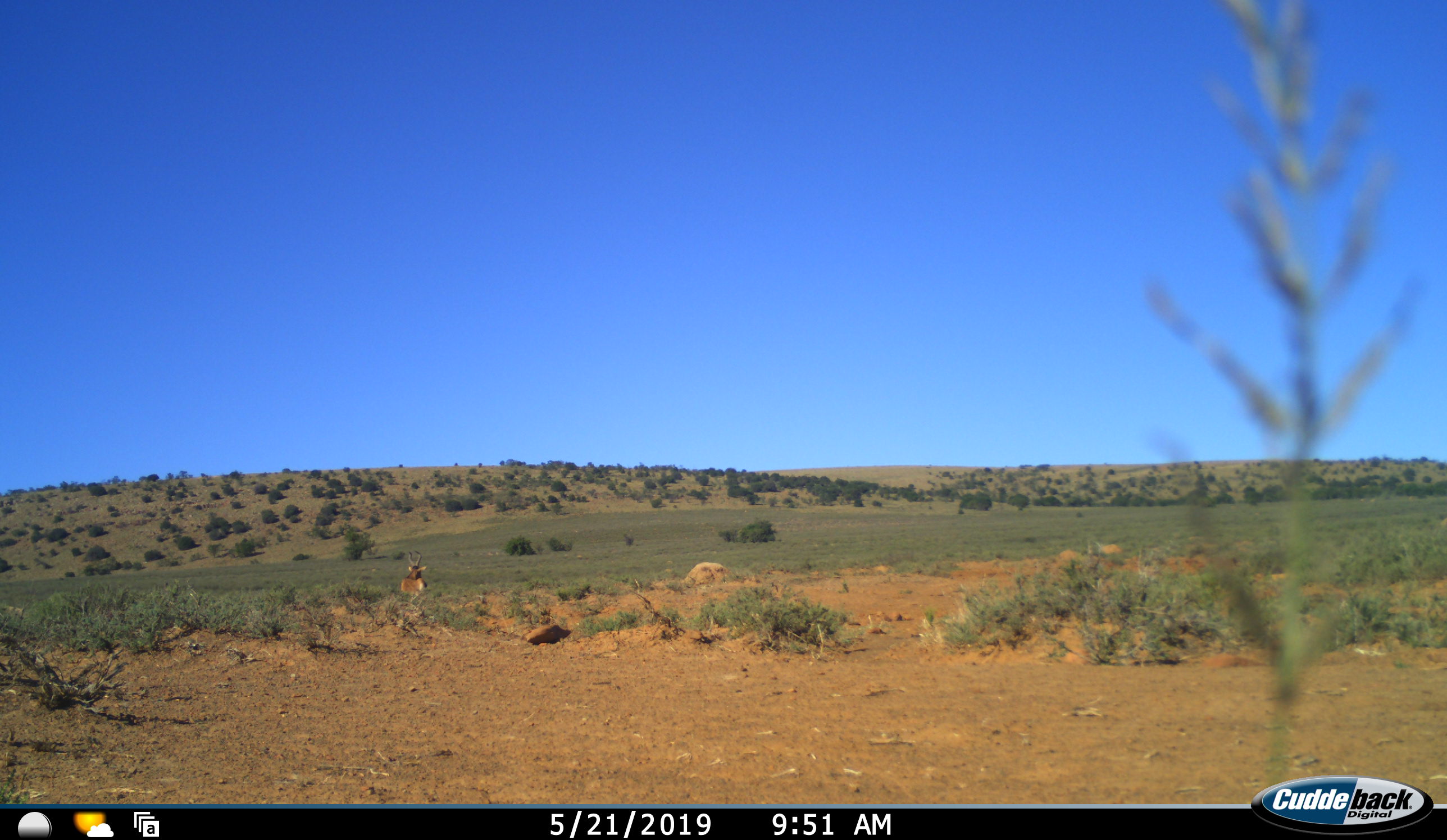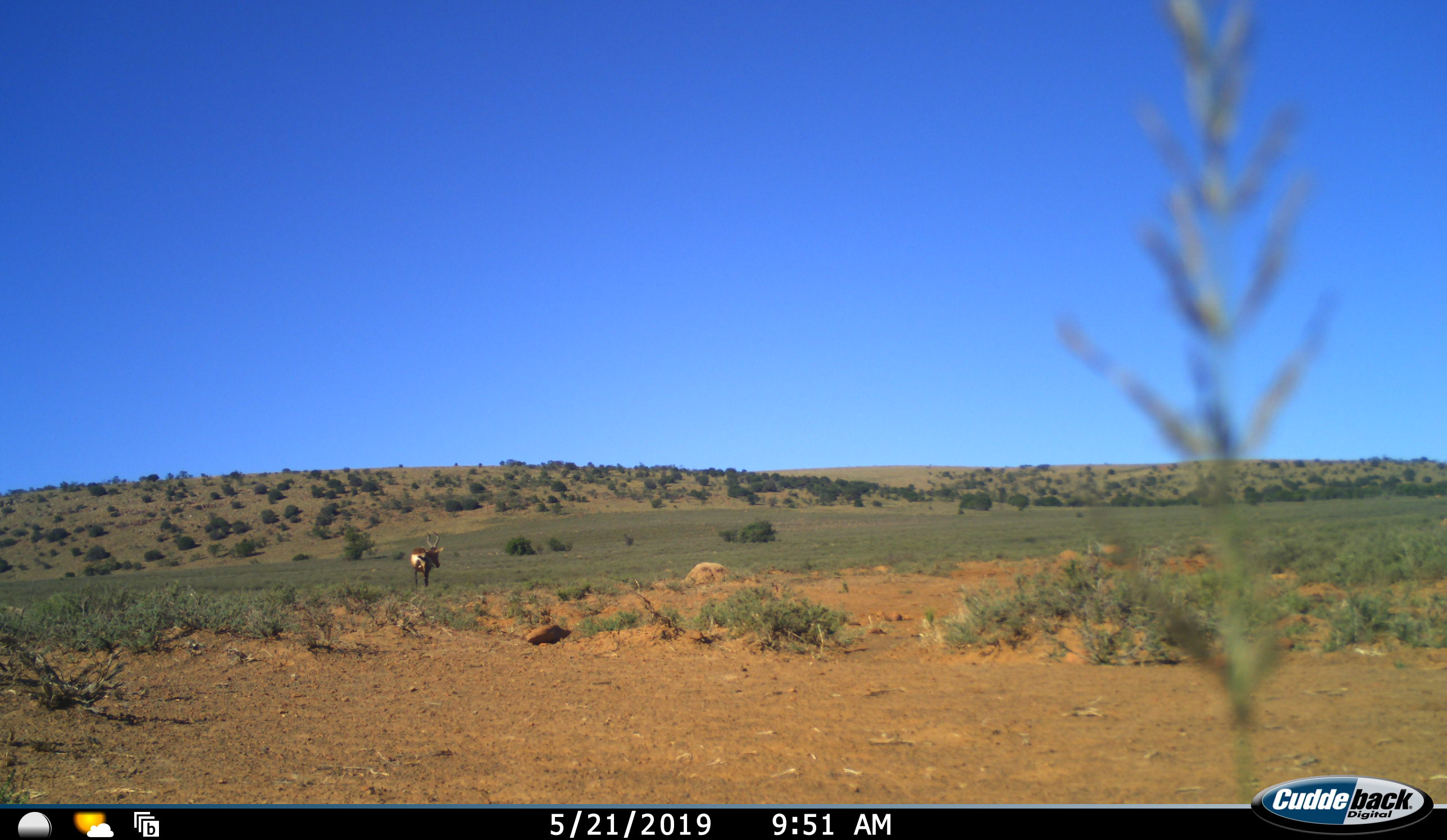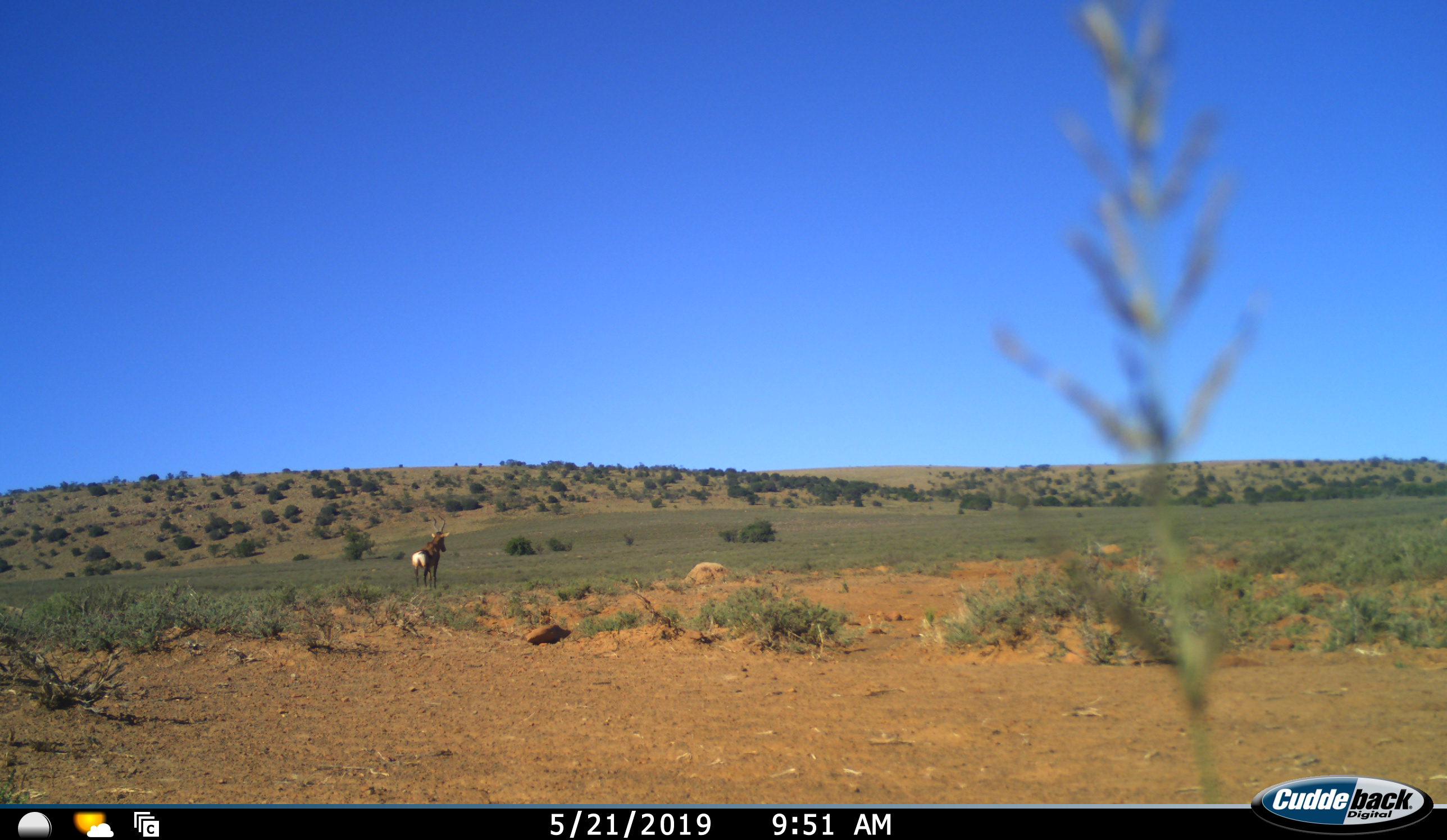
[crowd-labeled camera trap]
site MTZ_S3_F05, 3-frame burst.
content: unidentified animal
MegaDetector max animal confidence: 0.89